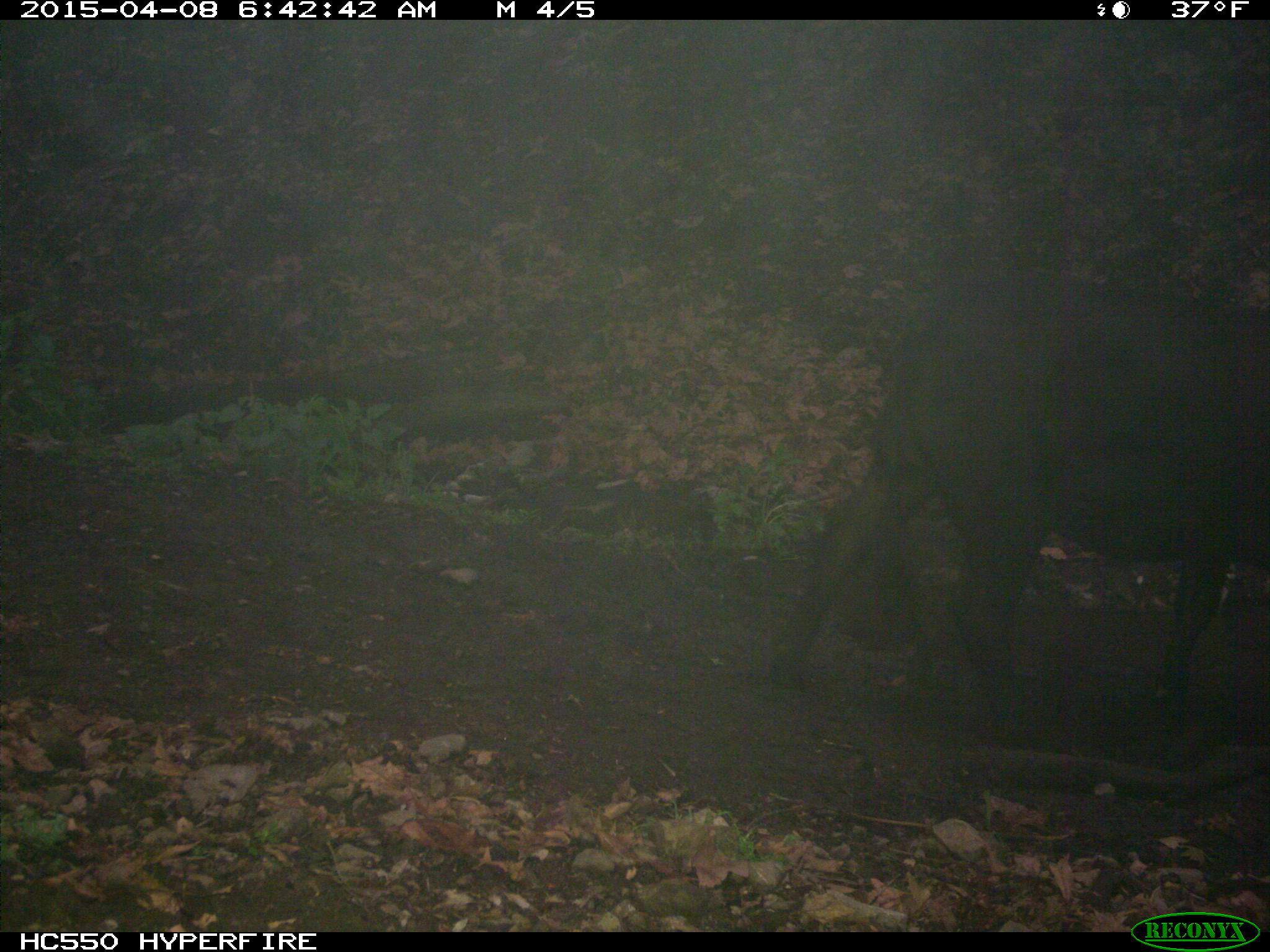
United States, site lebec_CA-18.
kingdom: Animalia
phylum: Chordata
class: Mammalia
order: Artiodactyla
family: Bovidae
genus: Bos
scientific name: Bos taurus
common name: domestic cow